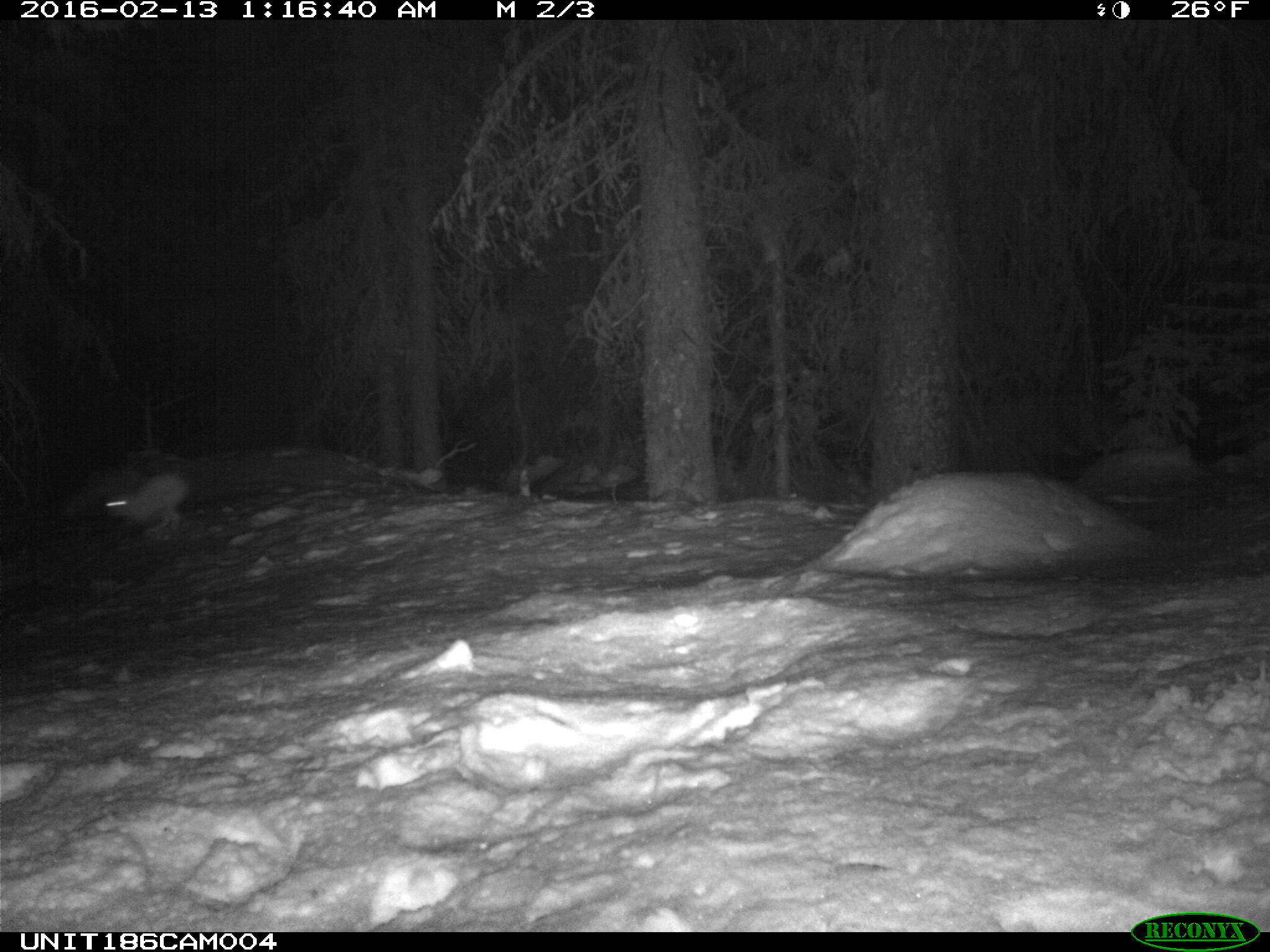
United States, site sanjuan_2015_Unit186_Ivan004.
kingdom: Animalia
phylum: Chordata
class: Mammalia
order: Lagomorpha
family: Leporidae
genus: Lepus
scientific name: Lepus americanus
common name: snowshoe hare